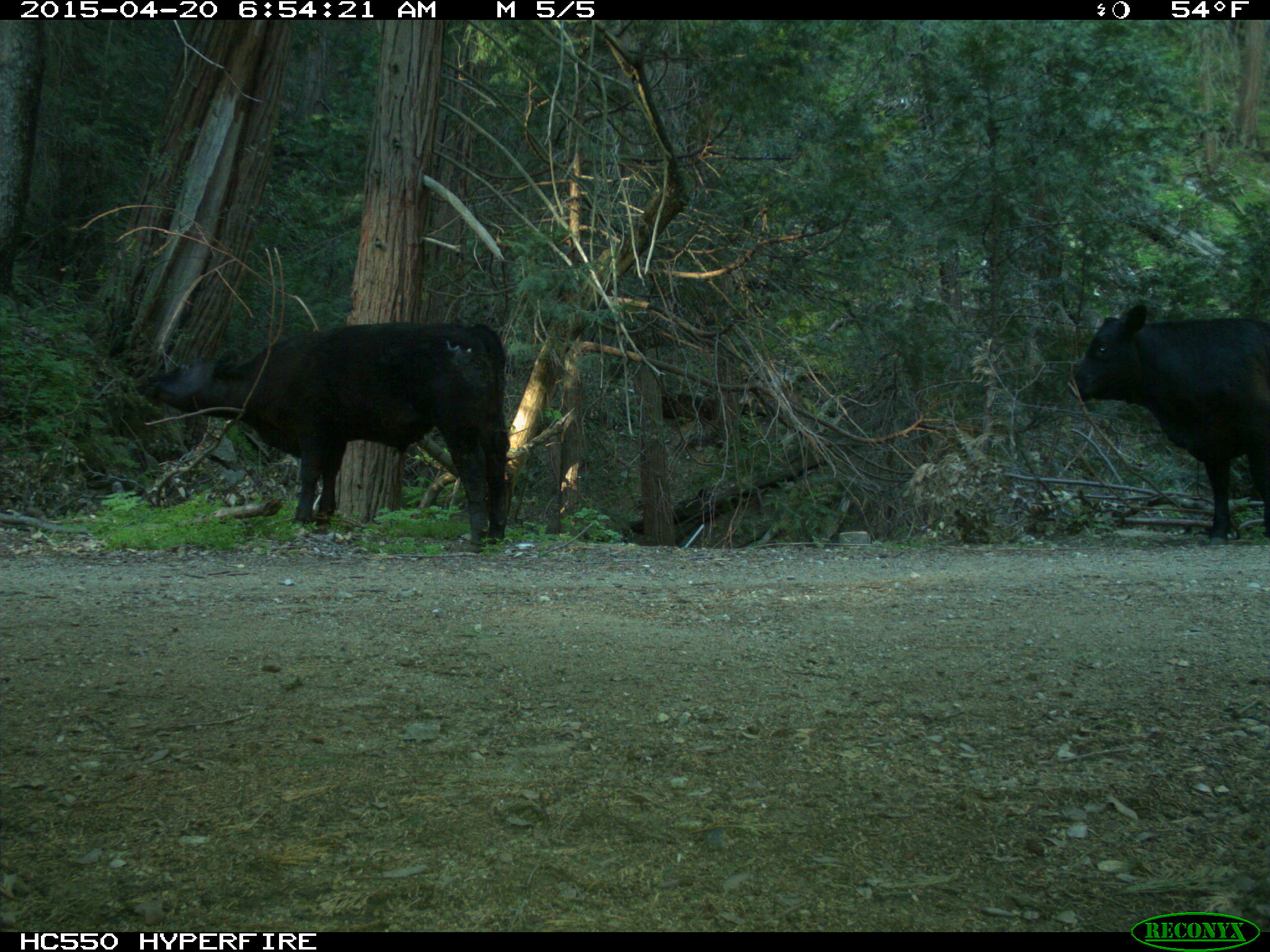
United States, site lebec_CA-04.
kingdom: Animalia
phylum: Chordata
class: Mammalia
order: Artiodactyla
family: Bovidae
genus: Bos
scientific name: Bos taurus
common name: domestic cow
Bos taurus (domestic cow).